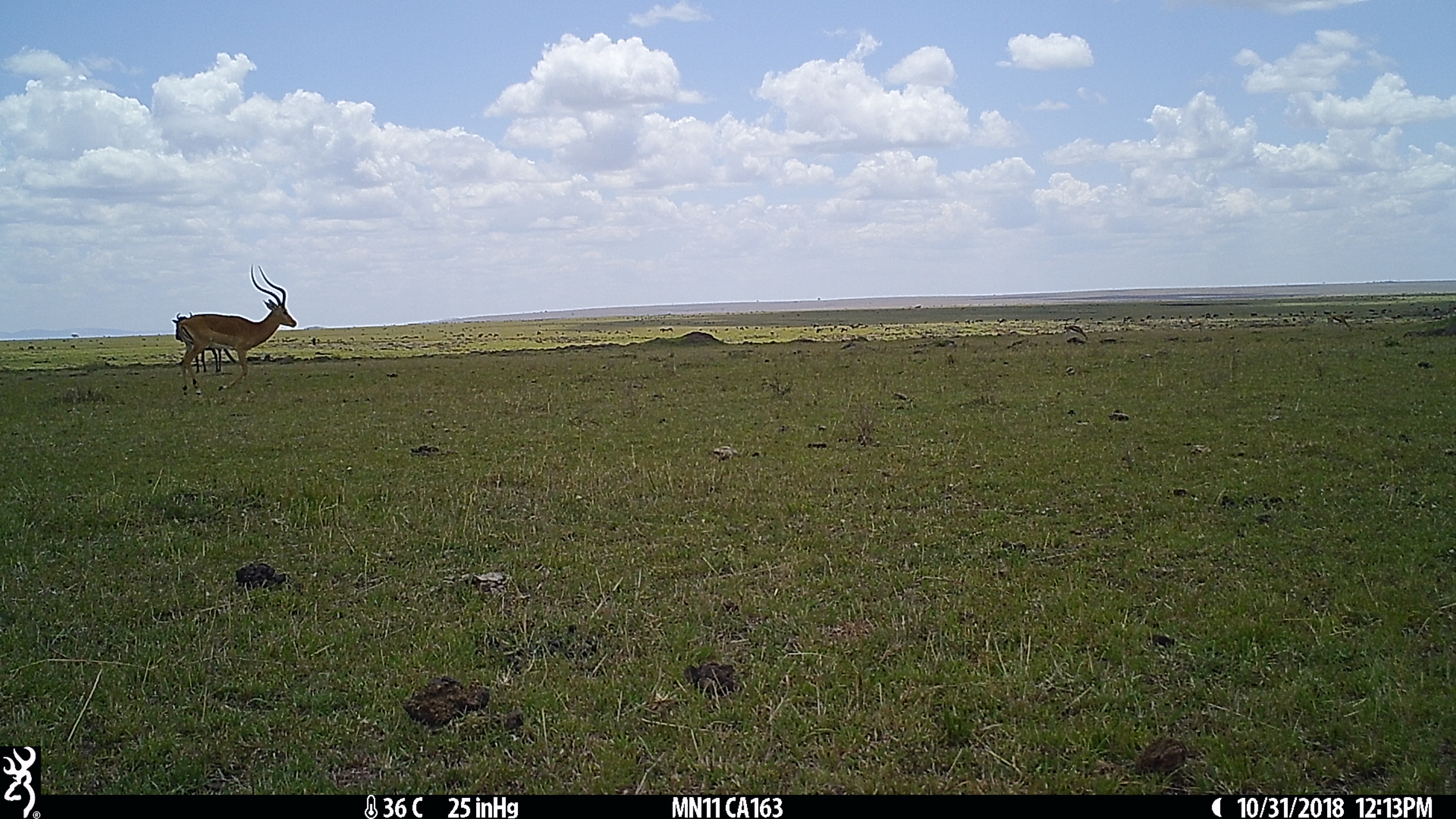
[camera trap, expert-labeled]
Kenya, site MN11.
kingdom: Animalia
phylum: Chordata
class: Mammalia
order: Artiodactyla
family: Bovidae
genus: Aepyceros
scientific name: Aepyceros melampus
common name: impala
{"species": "impala (Aepyceros melampus)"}